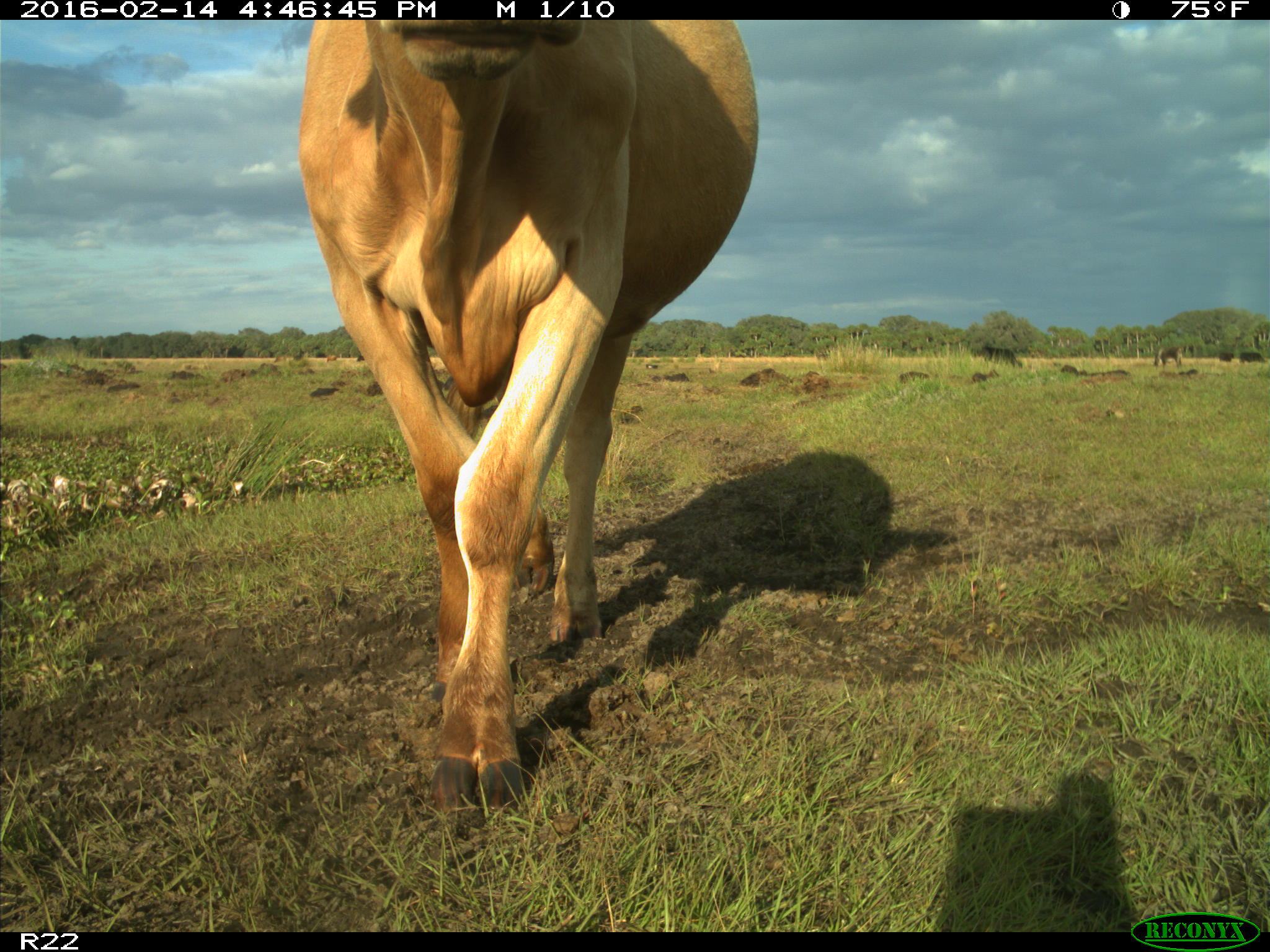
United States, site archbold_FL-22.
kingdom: Animalia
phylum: Chordata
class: Mammalia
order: Artiodactyla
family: Bovidae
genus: Bos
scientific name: Bos taurus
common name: domestic cow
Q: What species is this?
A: Bos taurus (domestic cow).